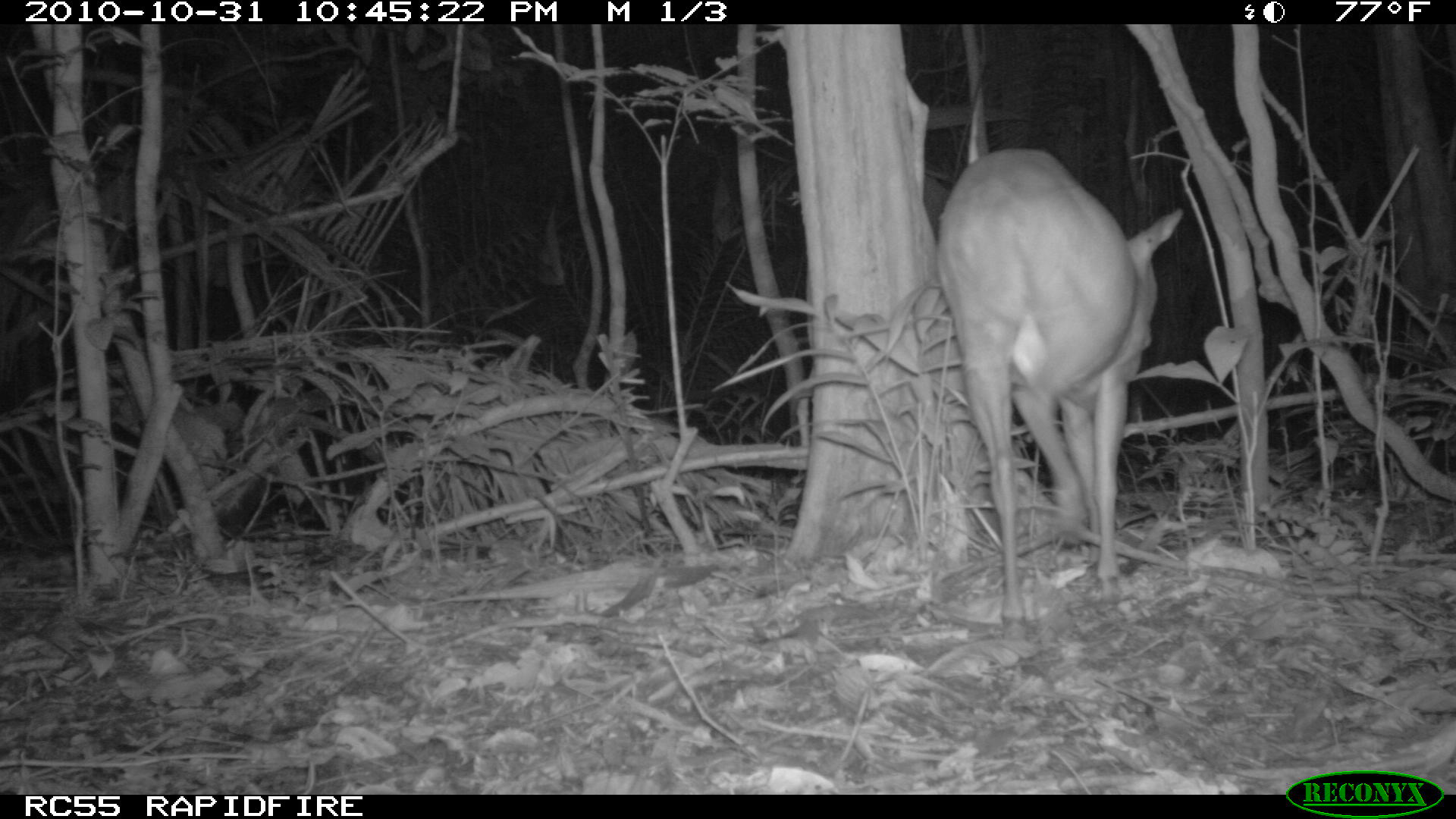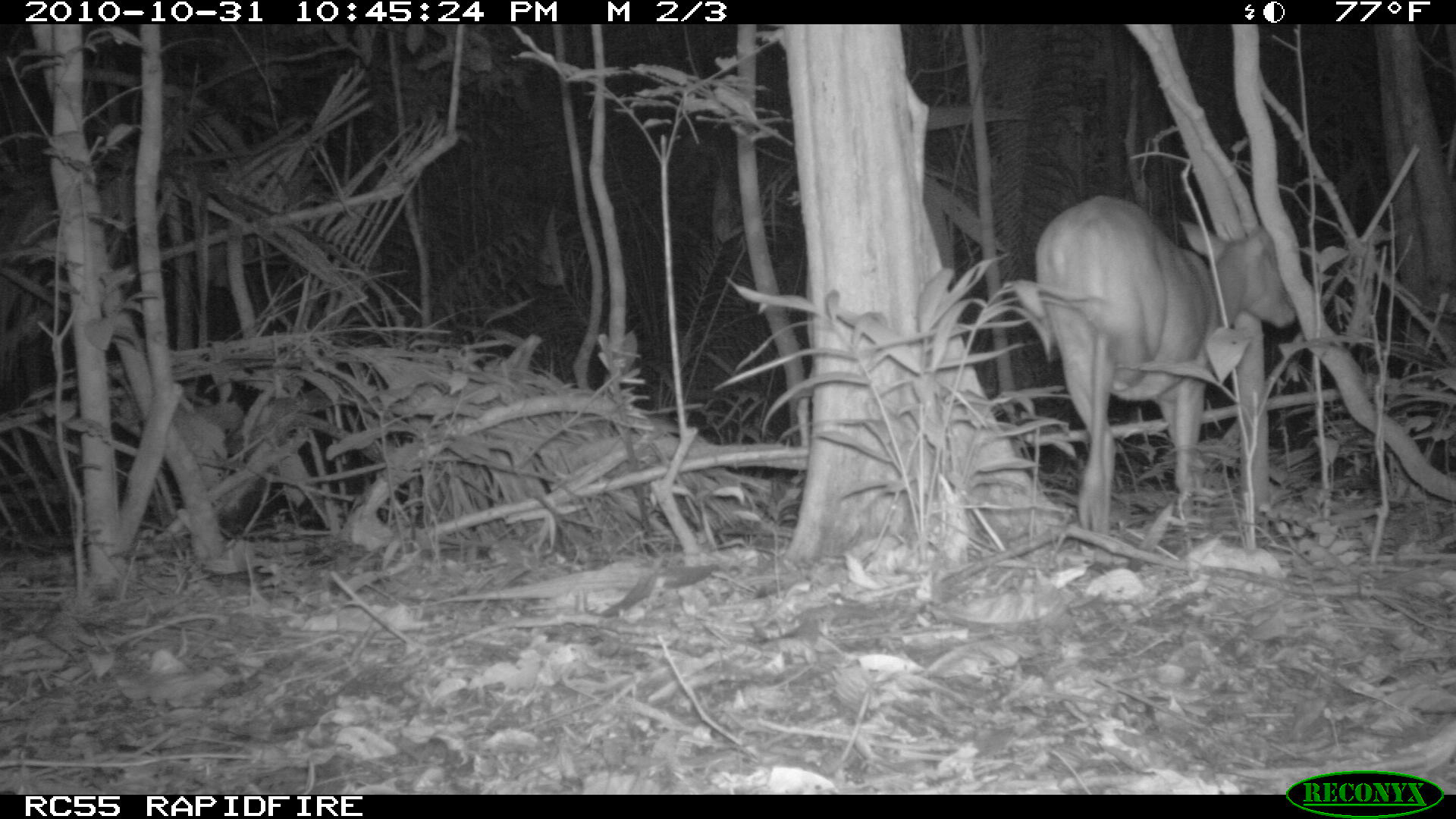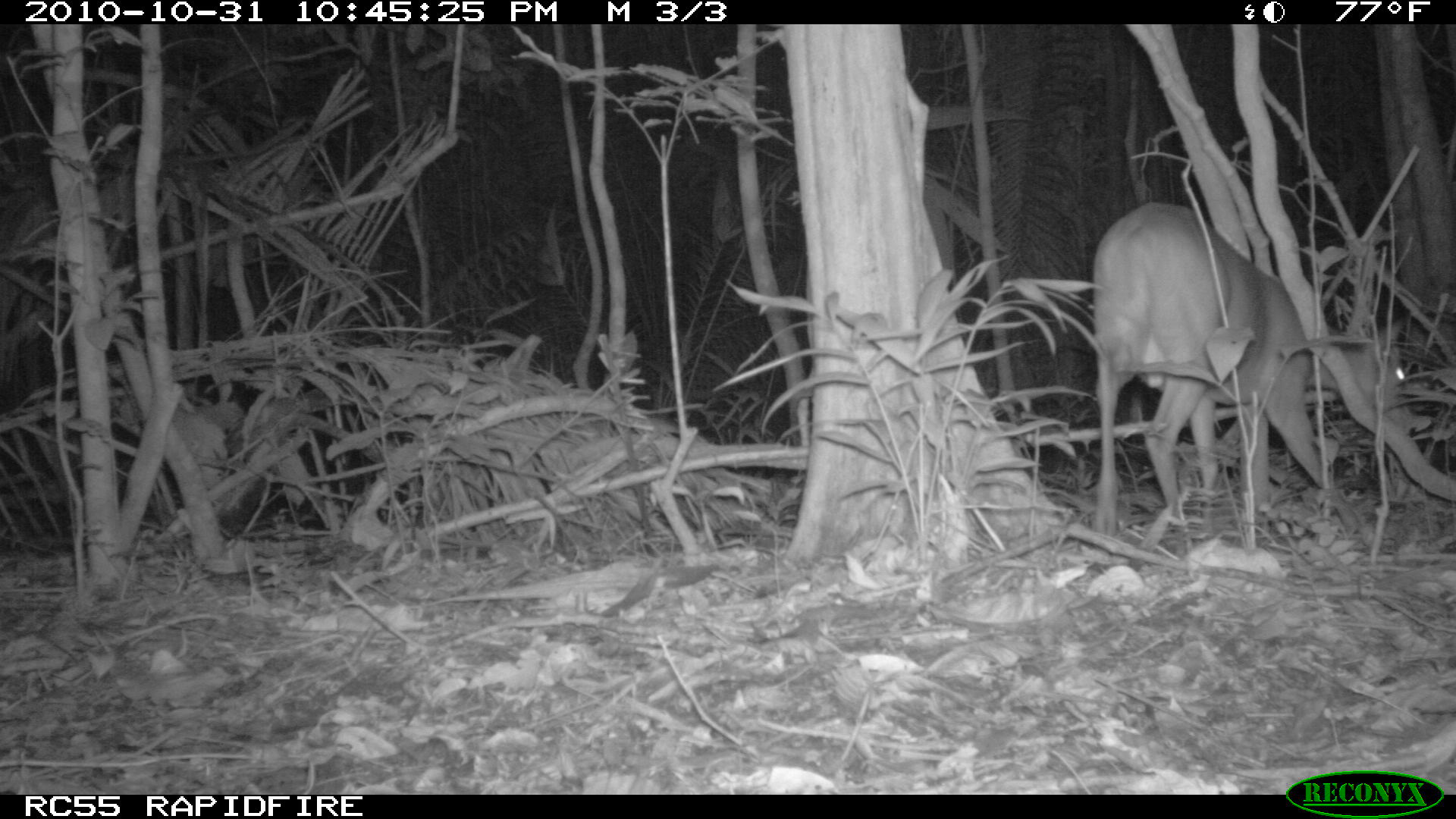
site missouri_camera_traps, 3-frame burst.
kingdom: Animalia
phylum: Chordata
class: Mammalia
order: Artiodactyla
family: Cervidae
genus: Mazama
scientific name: Mazama americana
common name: red brocket deer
Red brocket deer (Mazama americana). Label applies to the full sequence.